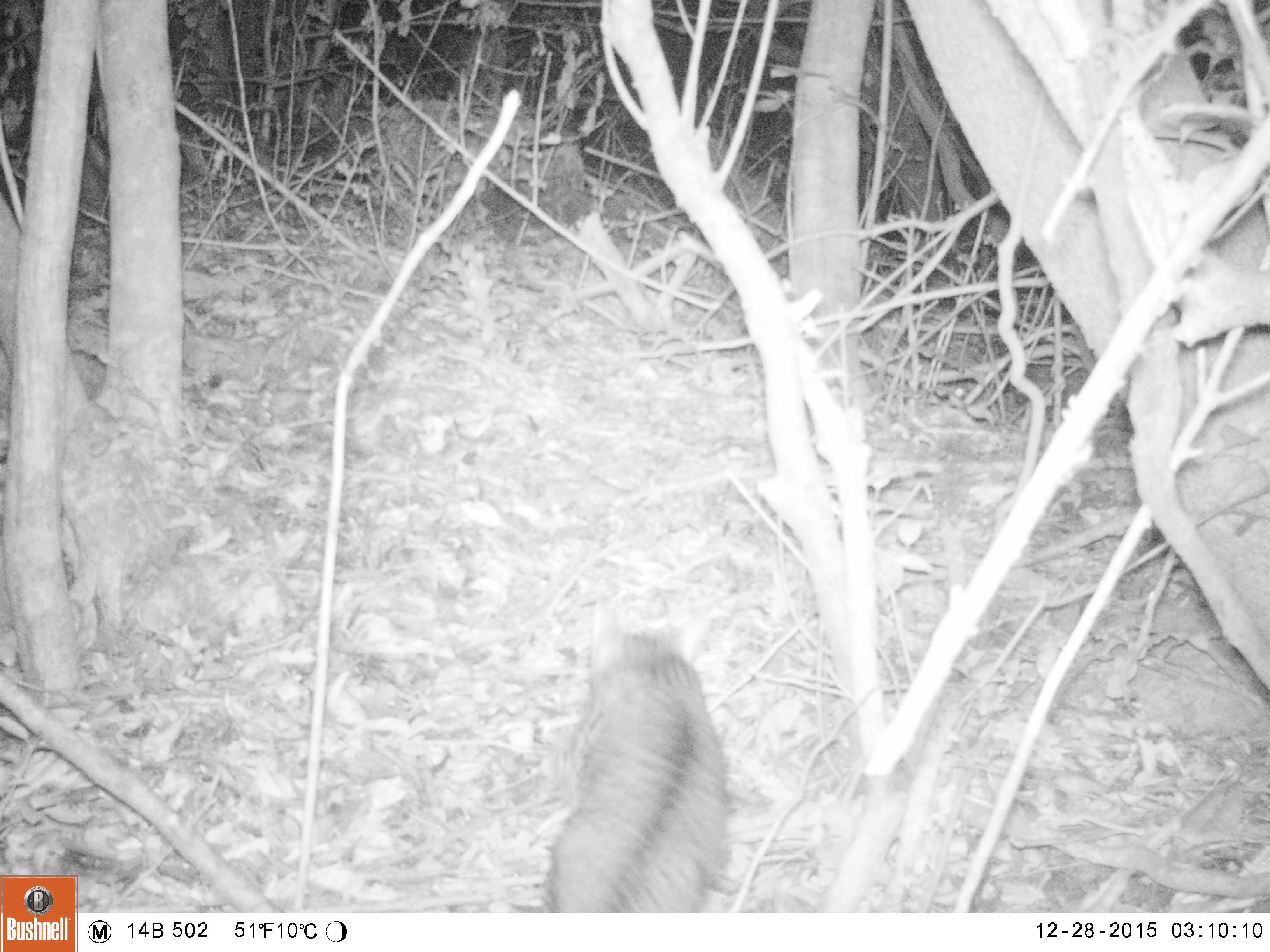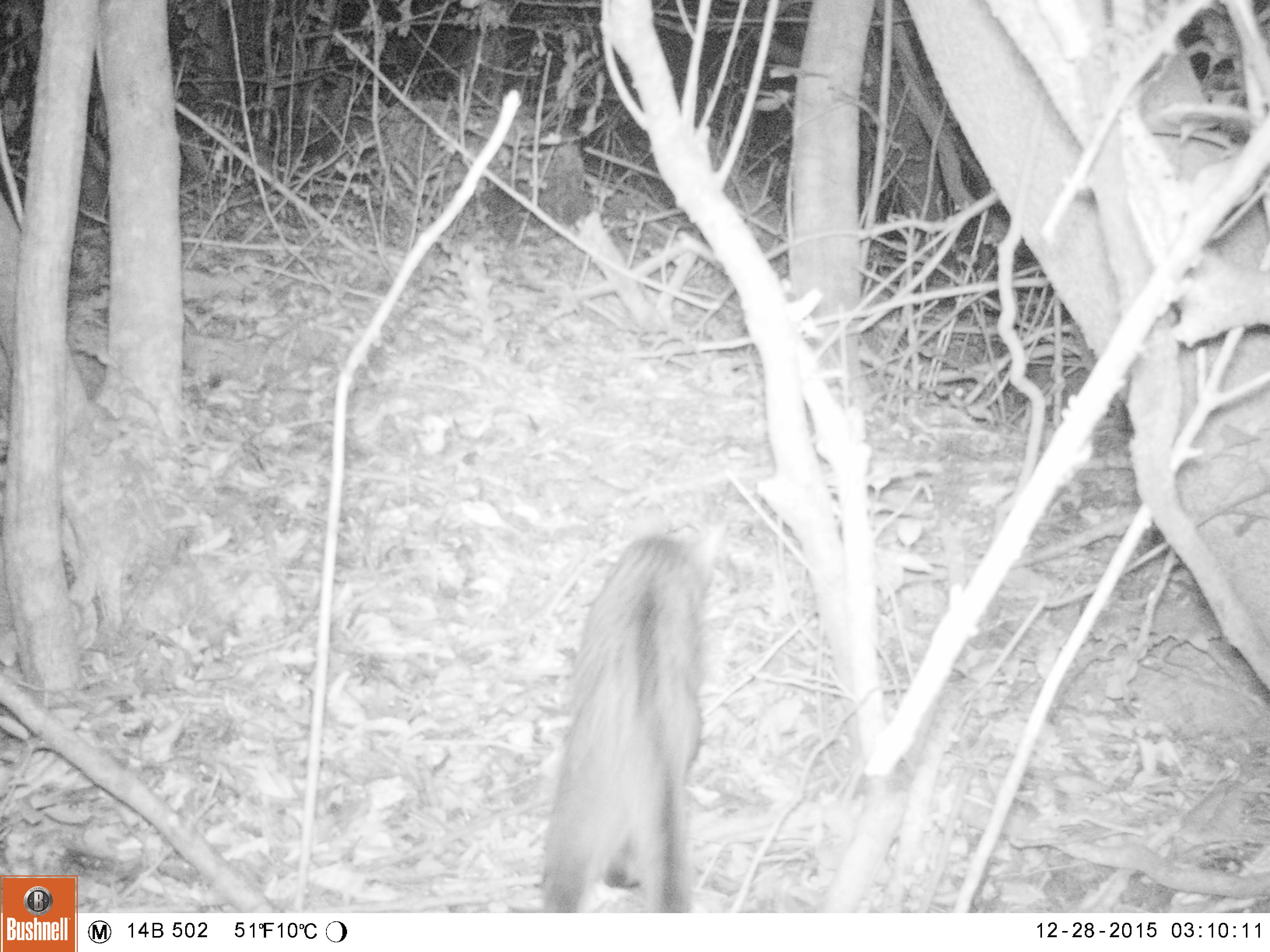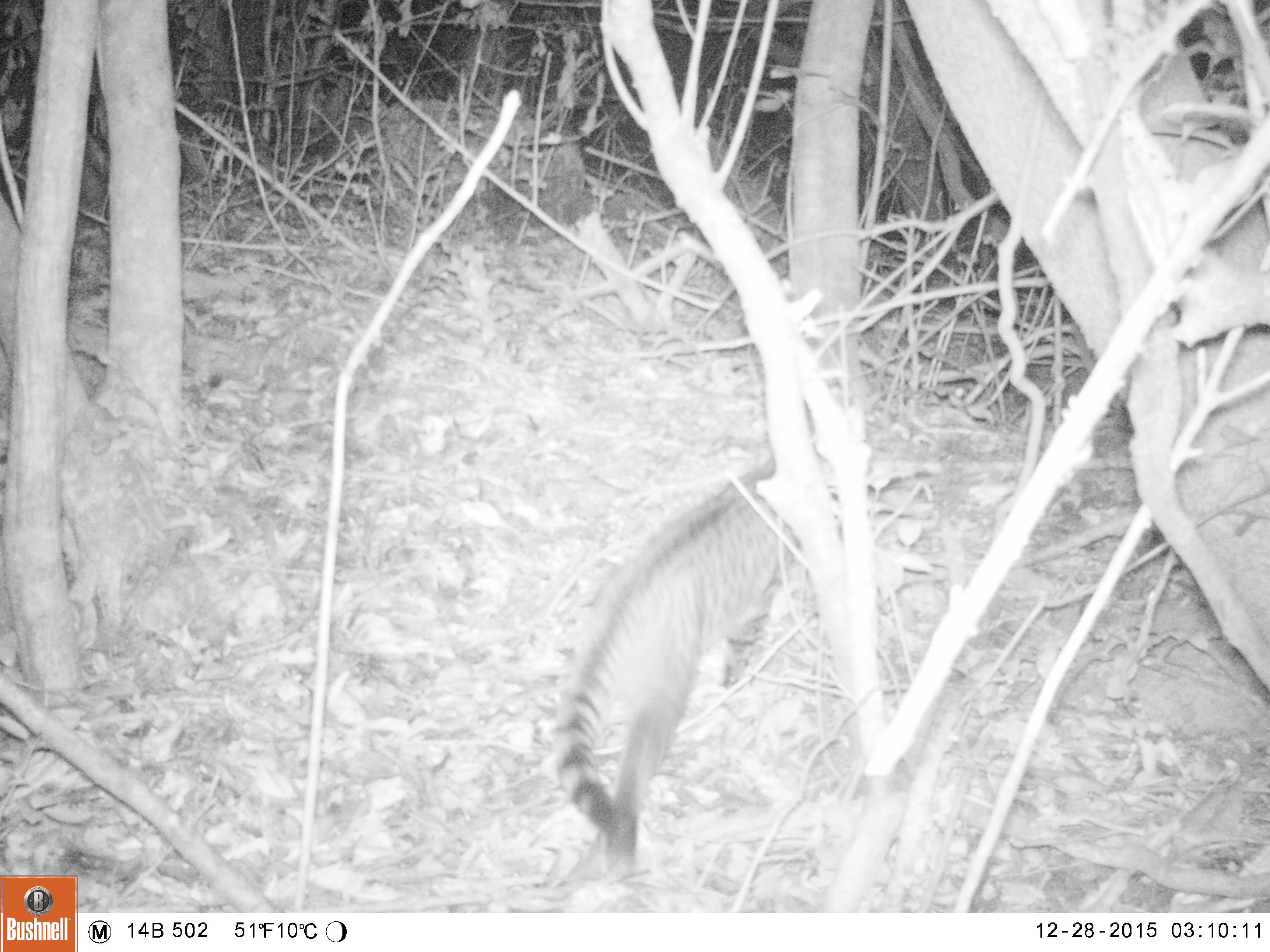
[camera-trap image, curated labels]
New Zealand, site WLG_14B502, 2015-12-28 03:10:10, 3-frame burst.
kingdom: Animalia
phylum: Chordata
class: Mammalia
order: Carnivora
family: Felidae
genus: Felis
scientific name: Felis catus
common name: domestic cat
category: cat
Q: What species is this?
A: Cat (domestic cat) (Felis catus).